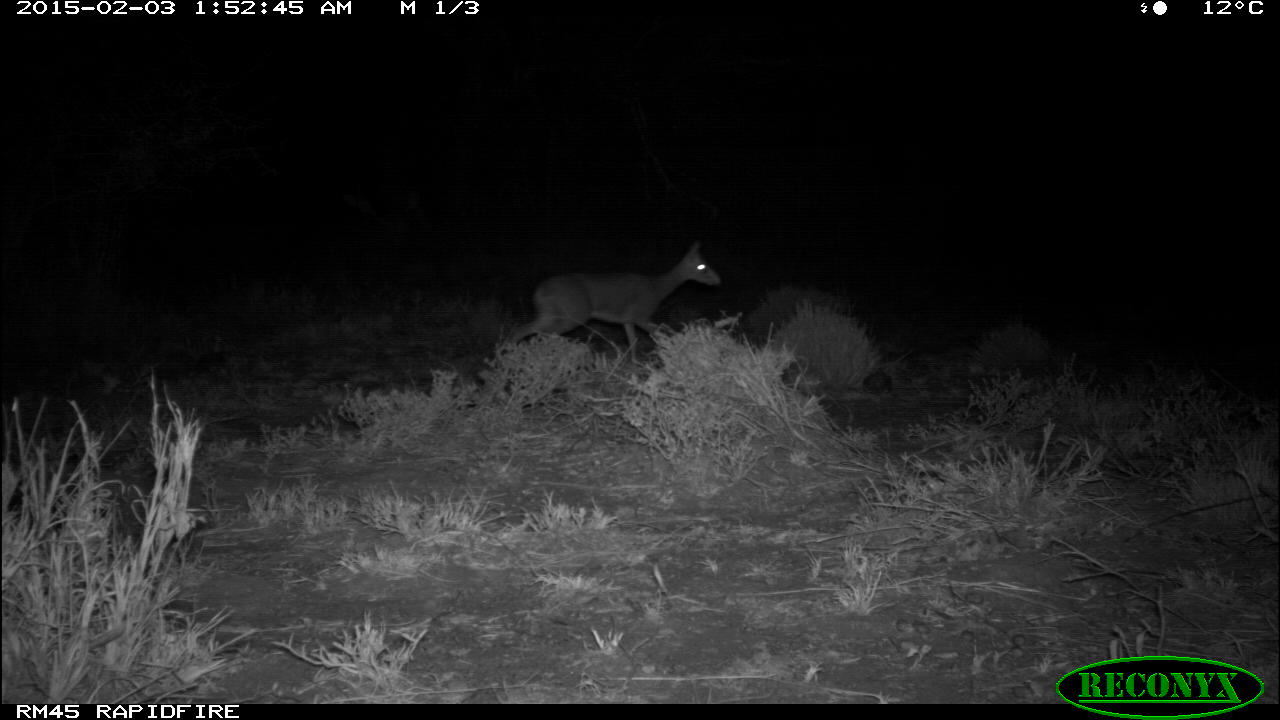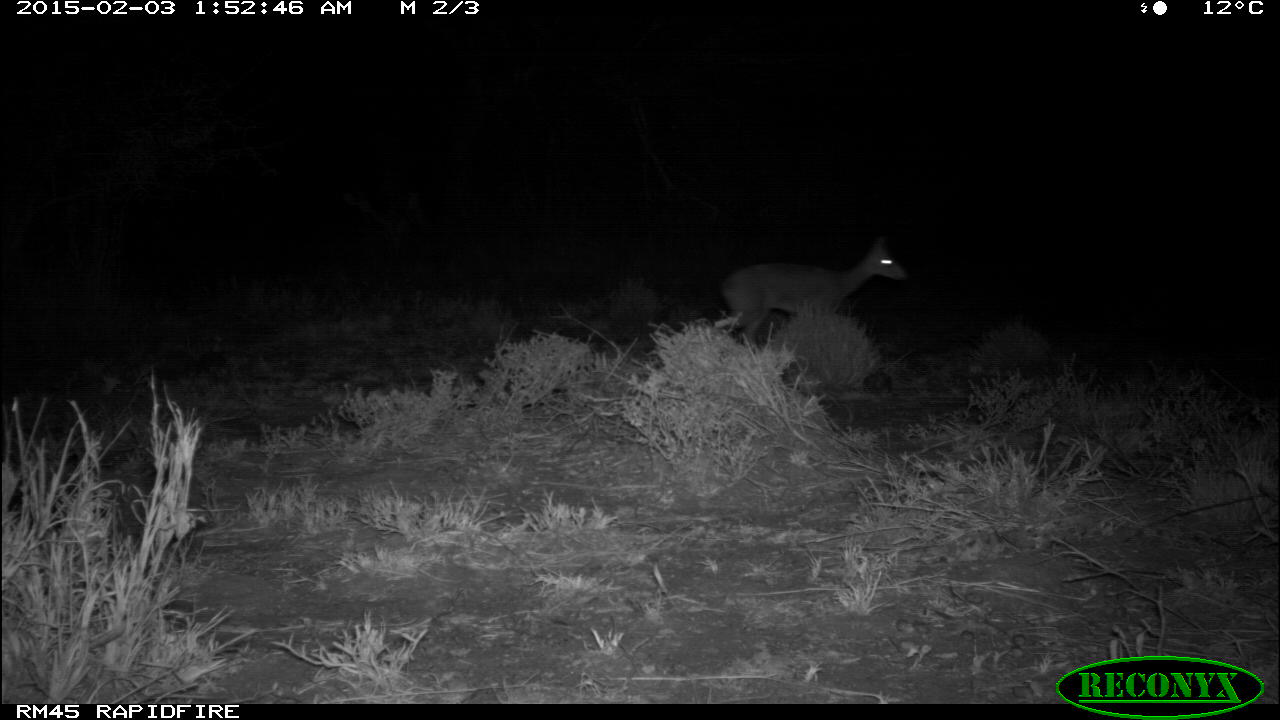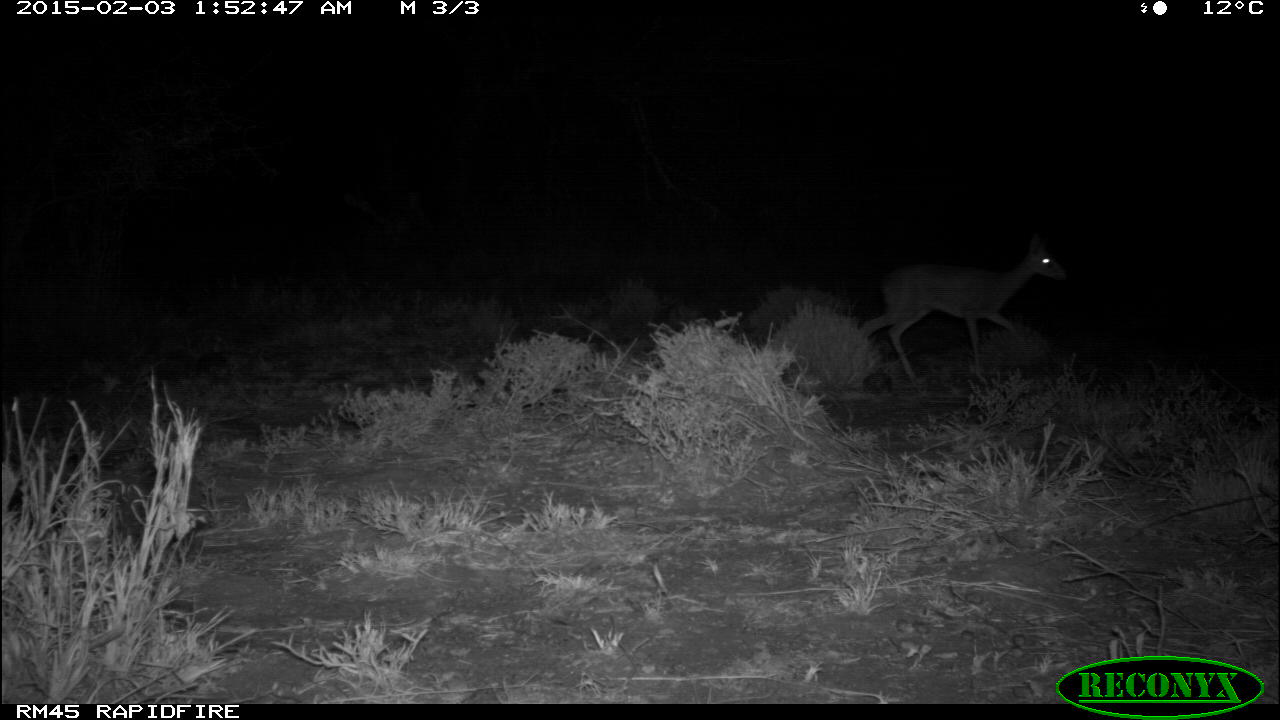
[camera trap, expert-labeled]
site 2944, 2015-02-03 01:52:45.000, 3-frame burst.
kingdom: Animalia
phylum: Chordata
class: Mammalia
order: Artiodactyla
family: Bovidae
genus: Madoqua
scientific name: Madoqua guentheri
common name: günther's dik-dik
Madoqua guentheri (günther's dik-dik), count 1.